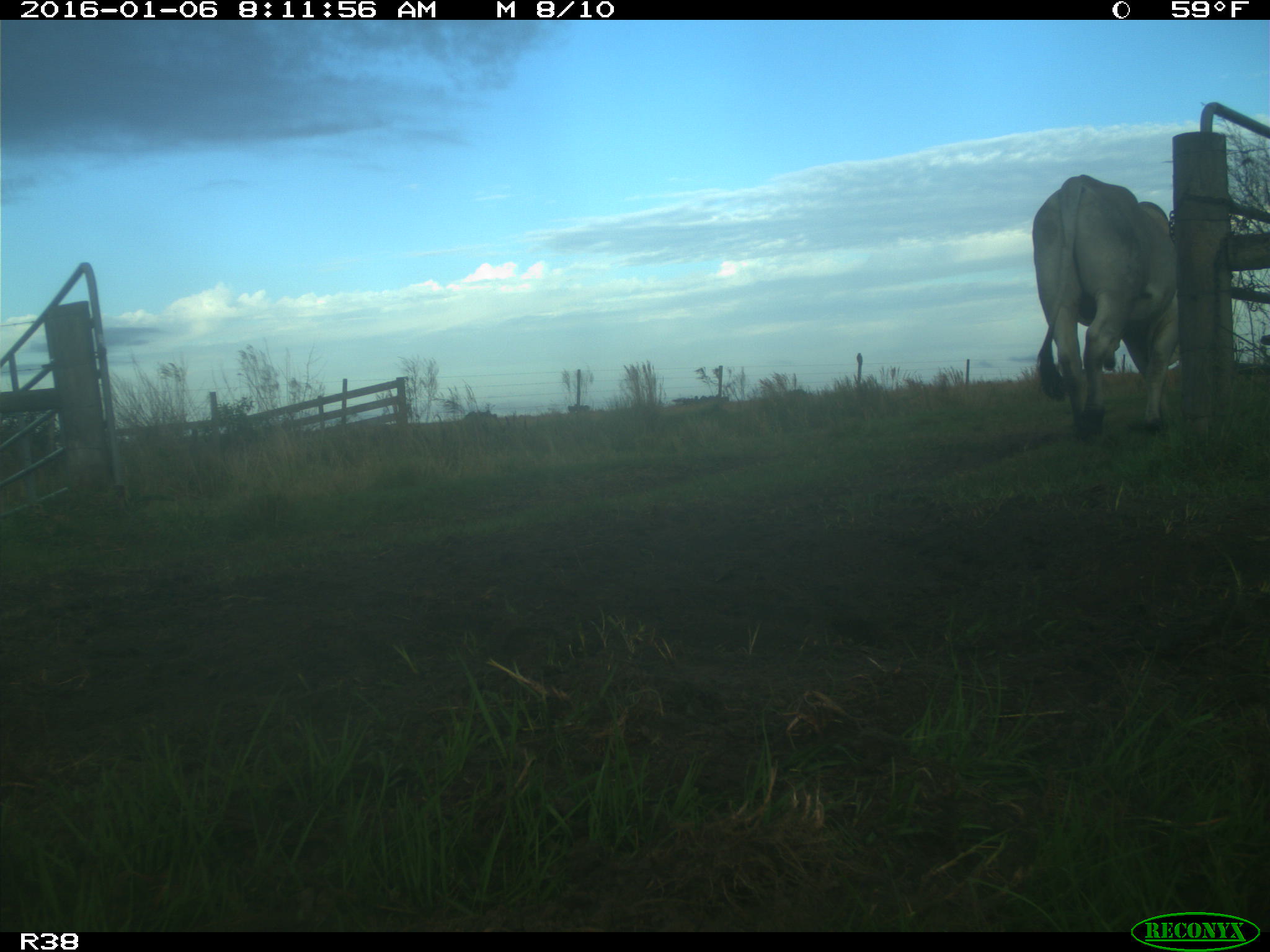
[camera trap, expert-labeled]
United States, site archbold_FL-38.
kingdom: Animalia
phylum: Chordata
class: Mammalia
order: Artiodactyla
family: Bovidae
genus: Bos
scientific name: Bos taurus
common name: domestic cow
Bos taurus (domestic cow).